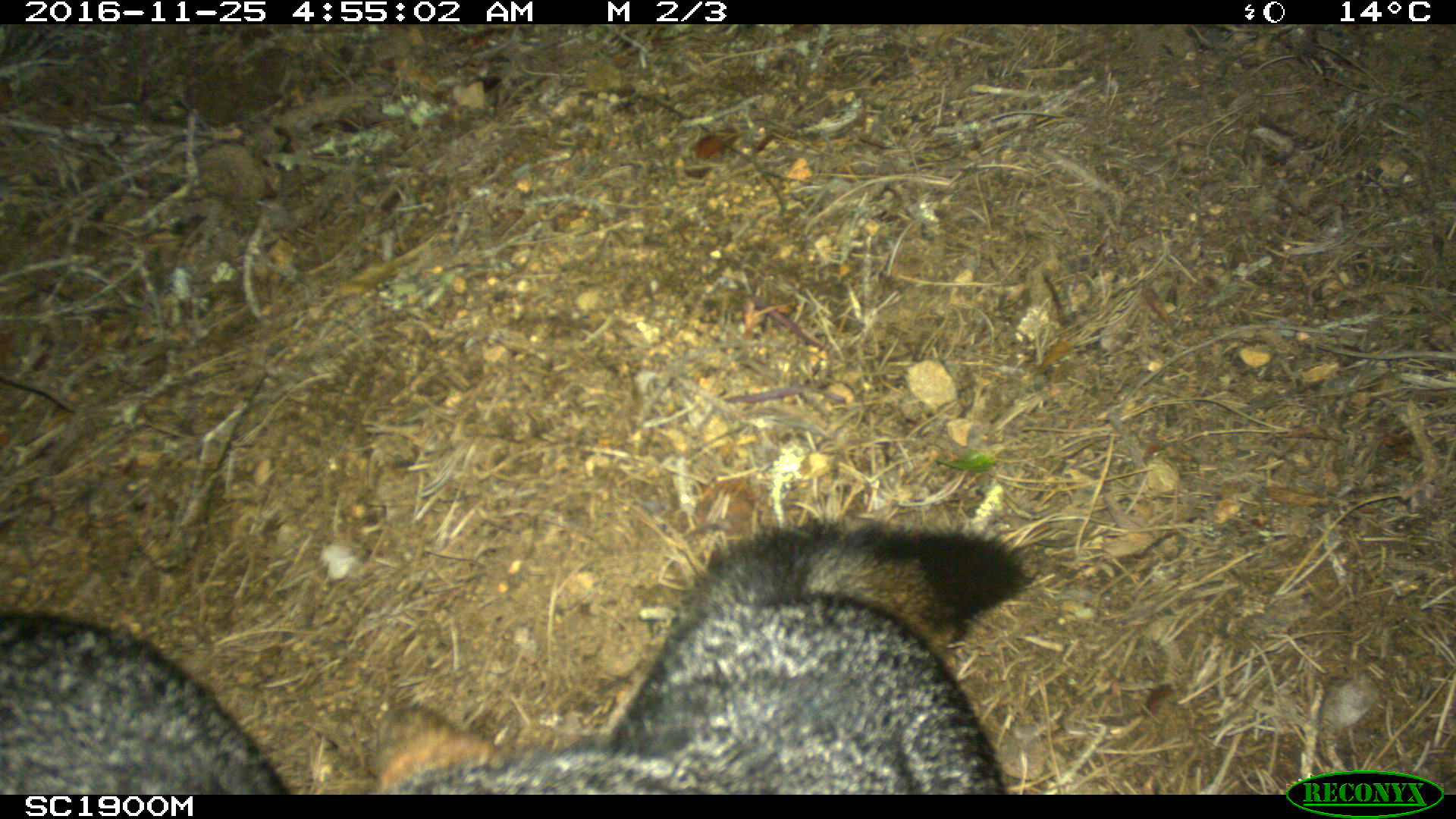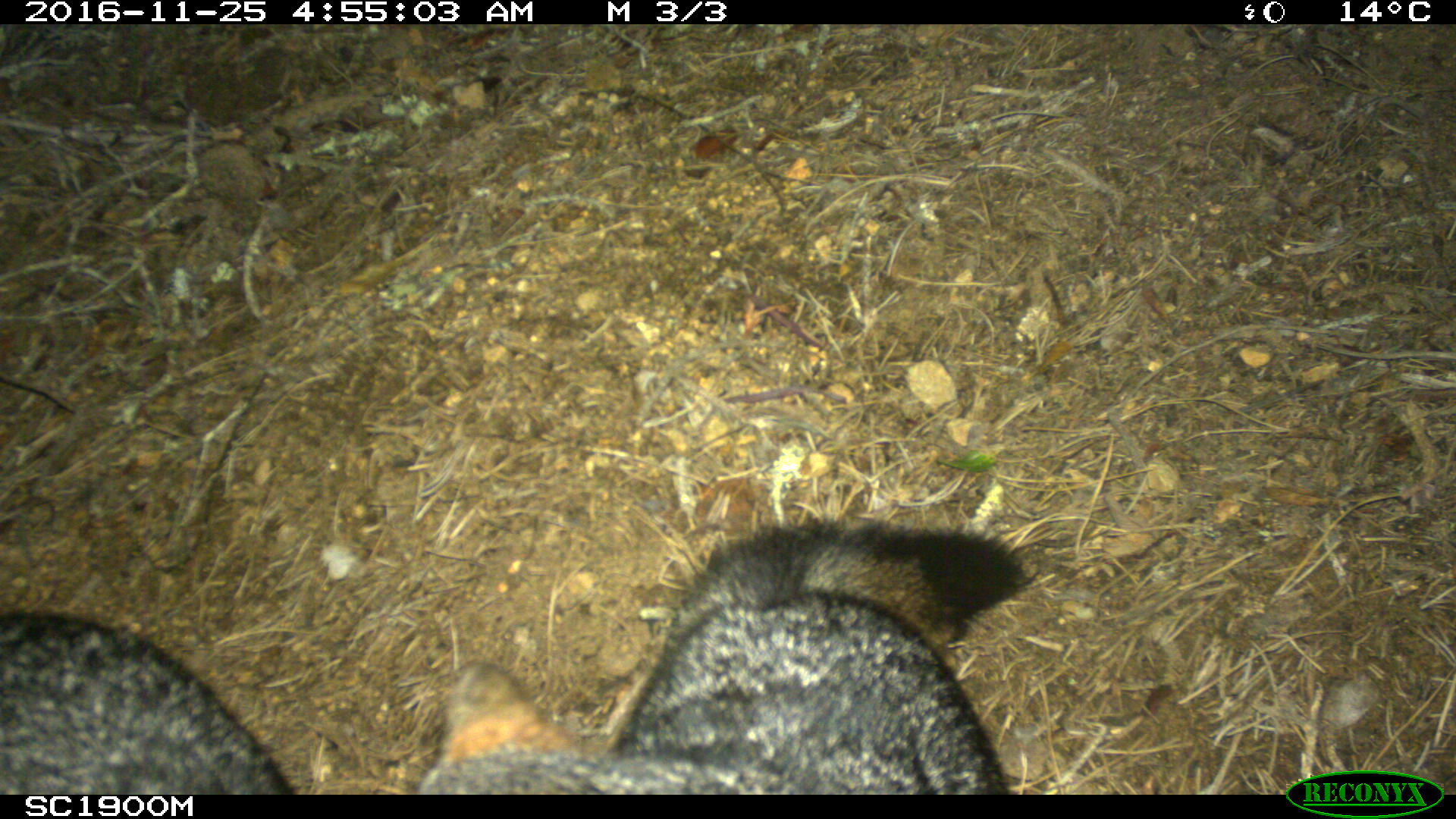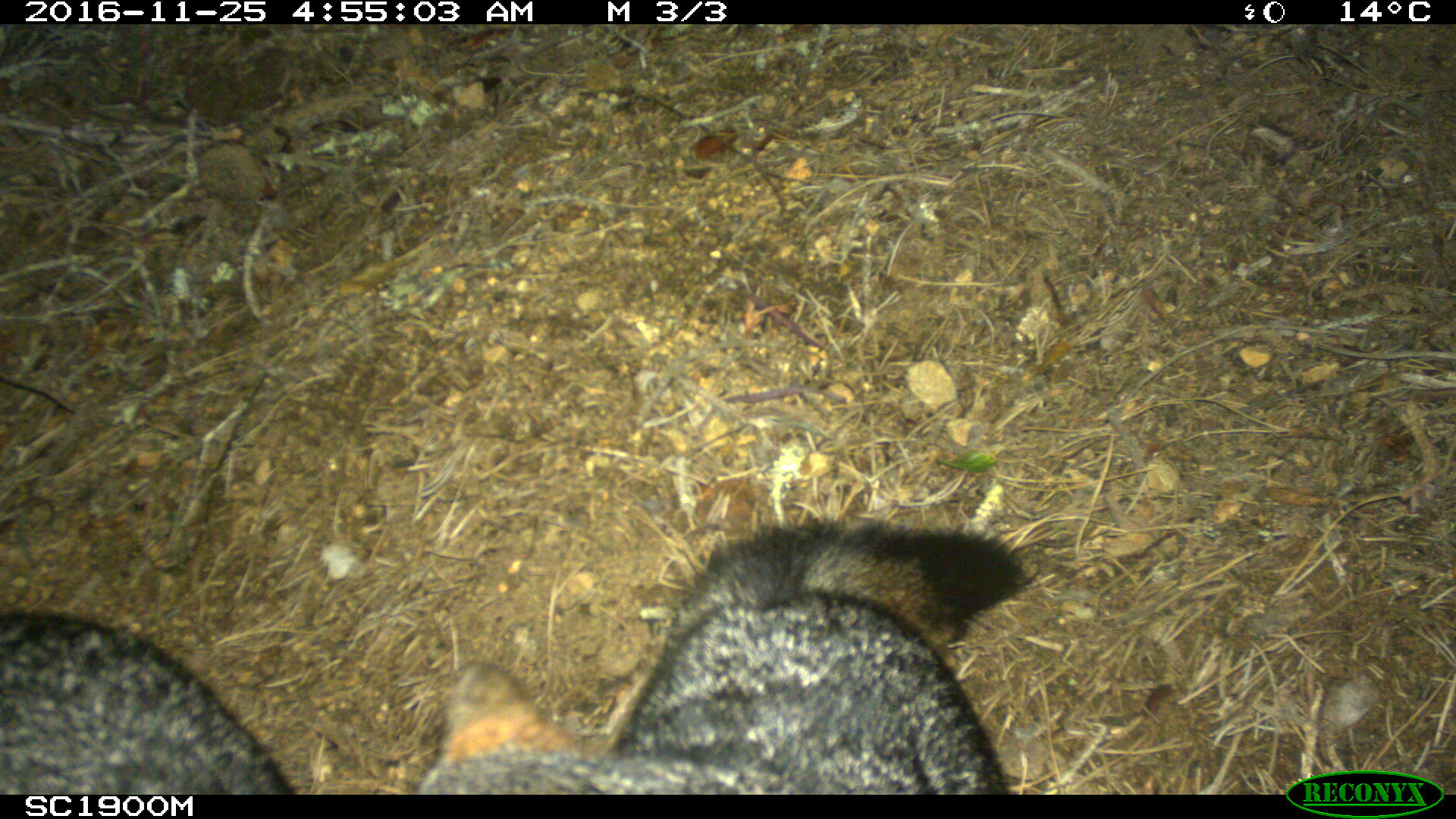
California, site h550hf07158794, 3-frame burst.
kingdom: Animalia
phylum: Chordata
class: Mammalia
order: Carnivora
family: Canidae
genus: Urocyon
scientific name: Urocyon littoralis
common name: island fox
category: fox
Fox (island fox) (Urocyon littoralis).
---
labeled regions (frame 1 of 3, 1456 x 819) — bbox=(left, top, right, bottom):
fox: bbox=(369, 507, 1034, 795); bbox=(0, 607, 293, 796)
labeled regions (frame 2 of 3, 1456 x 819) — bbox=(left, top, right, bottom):
fox: bbox=(416, 512, 1034, 795); bbox=(0, 607, 293, 796)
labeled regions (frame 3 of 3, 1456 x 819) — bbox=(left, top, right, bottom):
fox: bbox=(416, 512, 1034, 795); bbox=(0, 607, 293, 796)